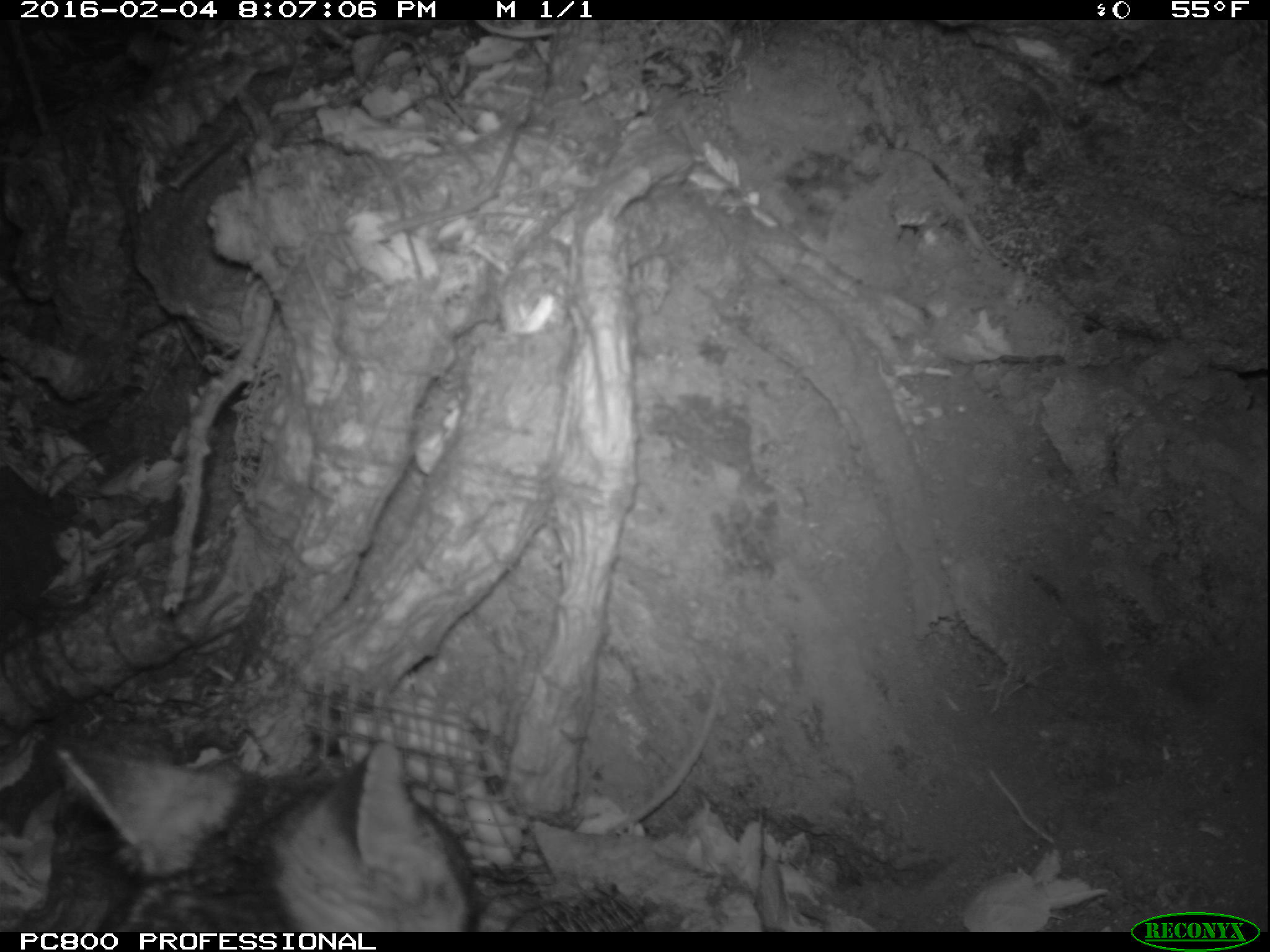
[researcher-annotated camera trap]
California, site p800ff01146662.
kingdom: Animalia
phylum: Chordata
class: Mammalia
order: Carnivora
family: Canidae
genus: Urocyon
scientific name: Urocyon littoralis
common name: island fox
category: fox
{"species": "fox (island fox) (Urocyon littoralis)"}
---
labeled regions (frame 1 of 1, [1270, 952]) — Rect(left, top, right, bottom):
fox: Rect(55, 741, 475, 932)